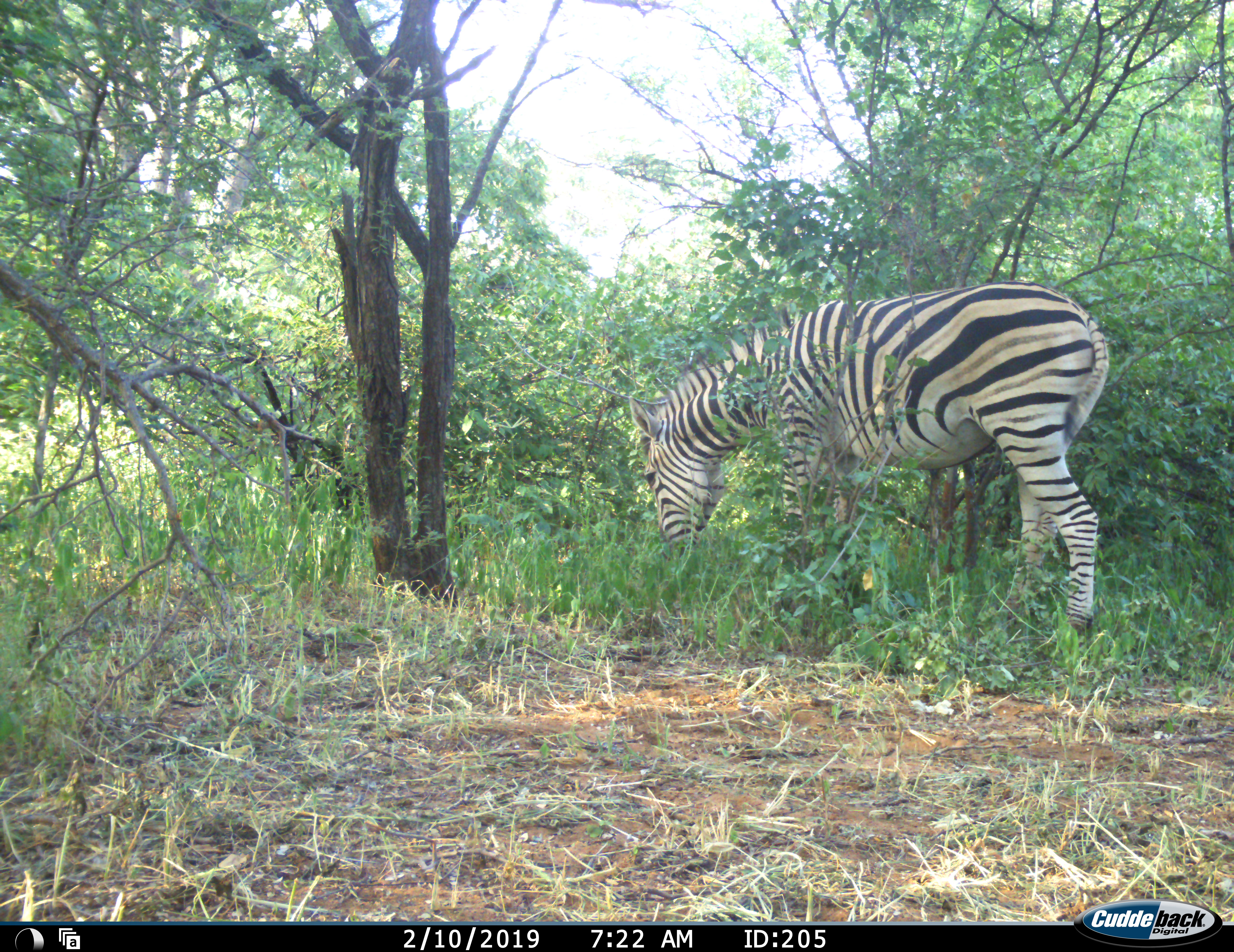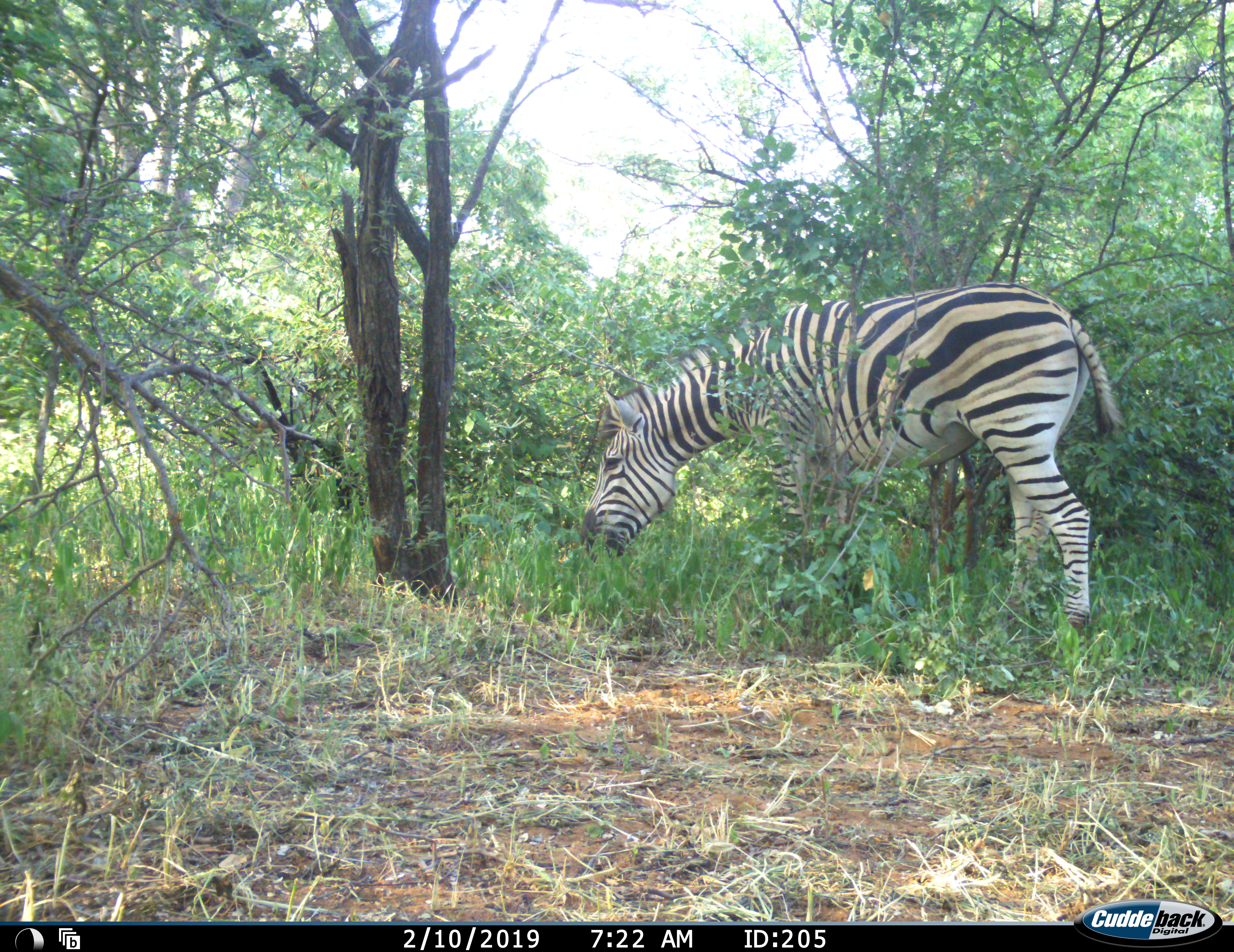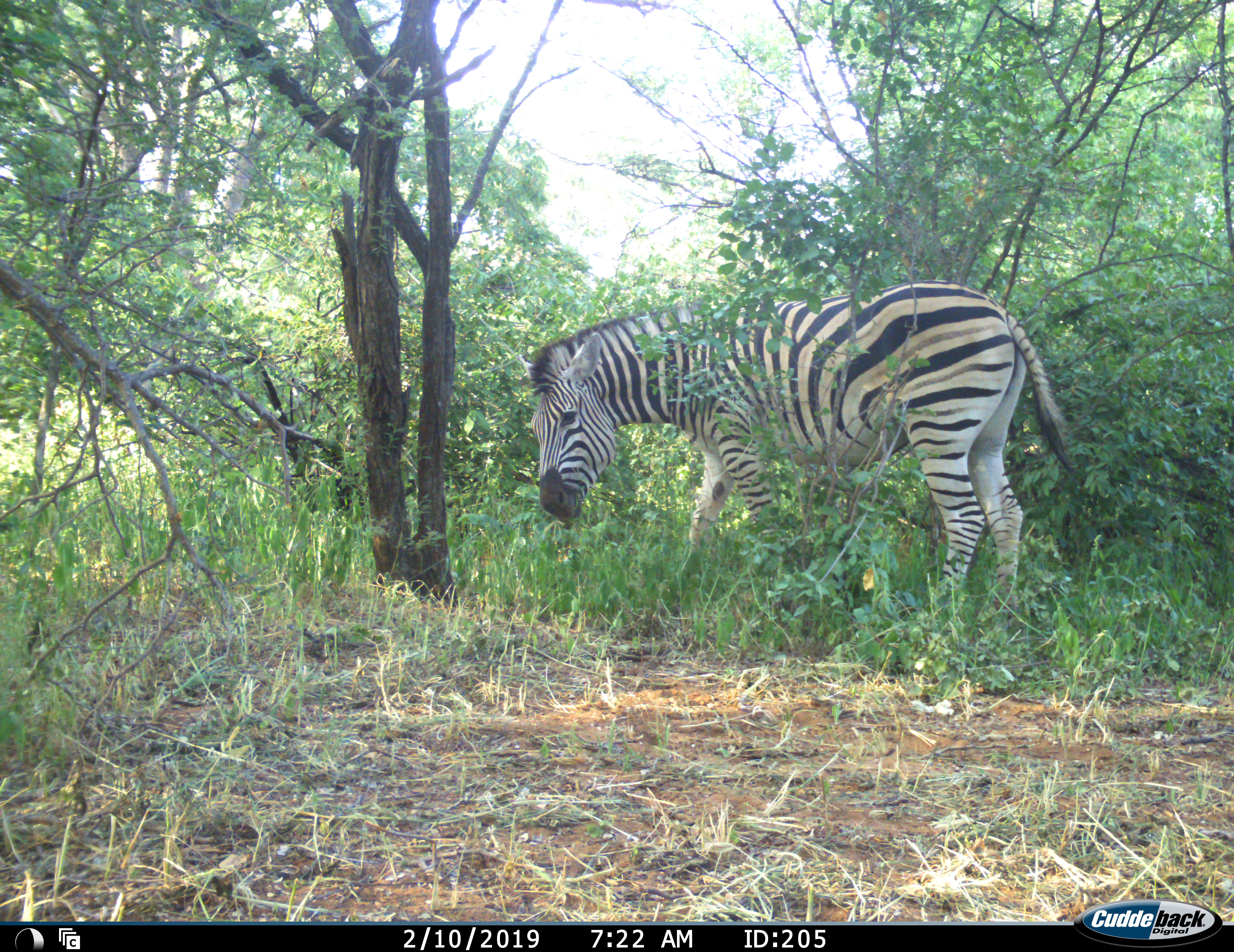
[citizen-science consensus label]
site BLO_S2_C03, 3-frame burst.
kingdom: Animalia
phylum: Chordata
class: Mammalia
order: Perissodactyla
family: Equidae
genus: Equus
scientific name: Equus quagga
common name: plains zebra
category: zebraplains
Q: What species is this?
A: Zebraplains (plains zebra) (Equus quagga).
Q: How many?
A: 1.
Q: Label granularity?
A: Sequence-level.